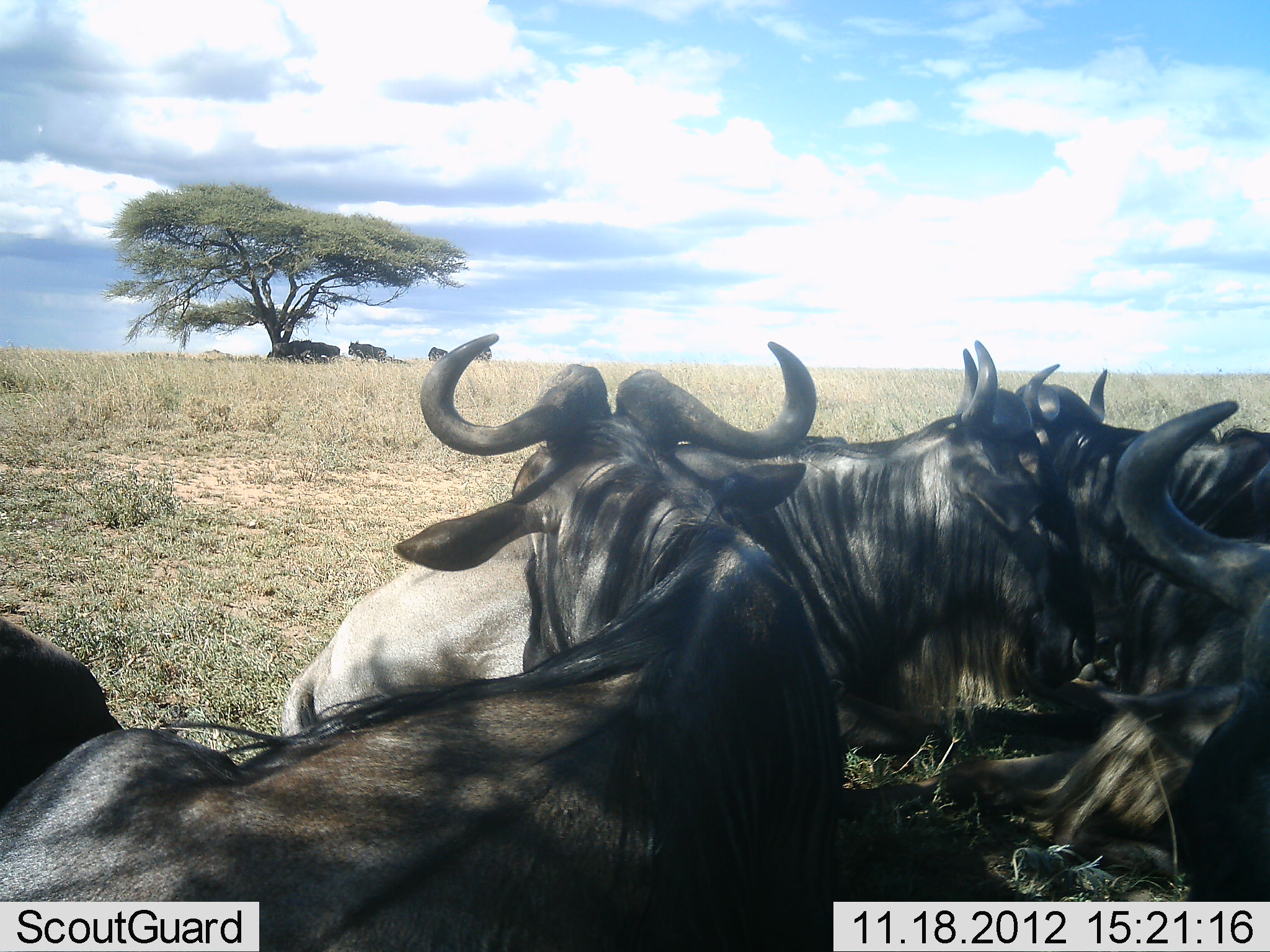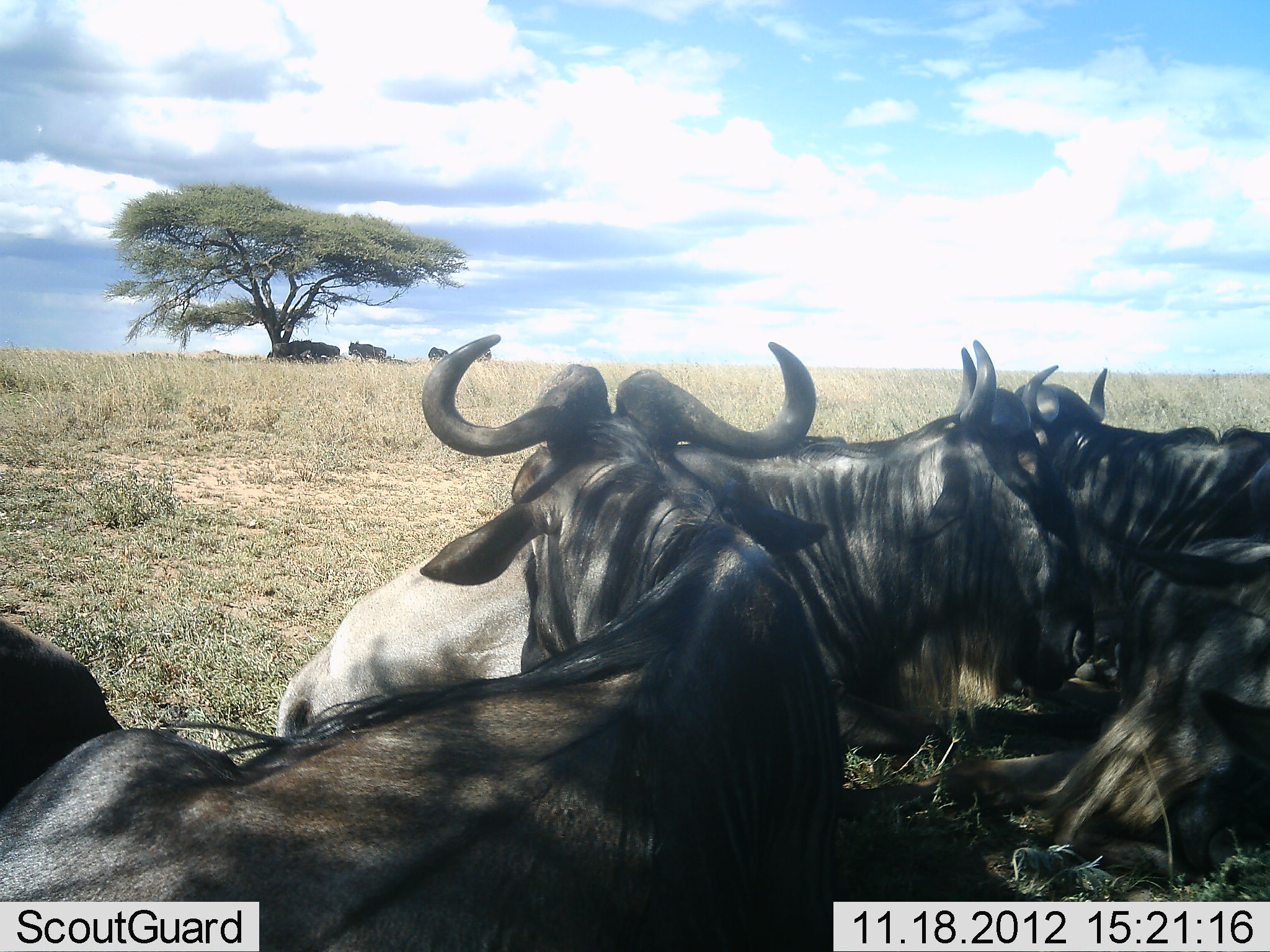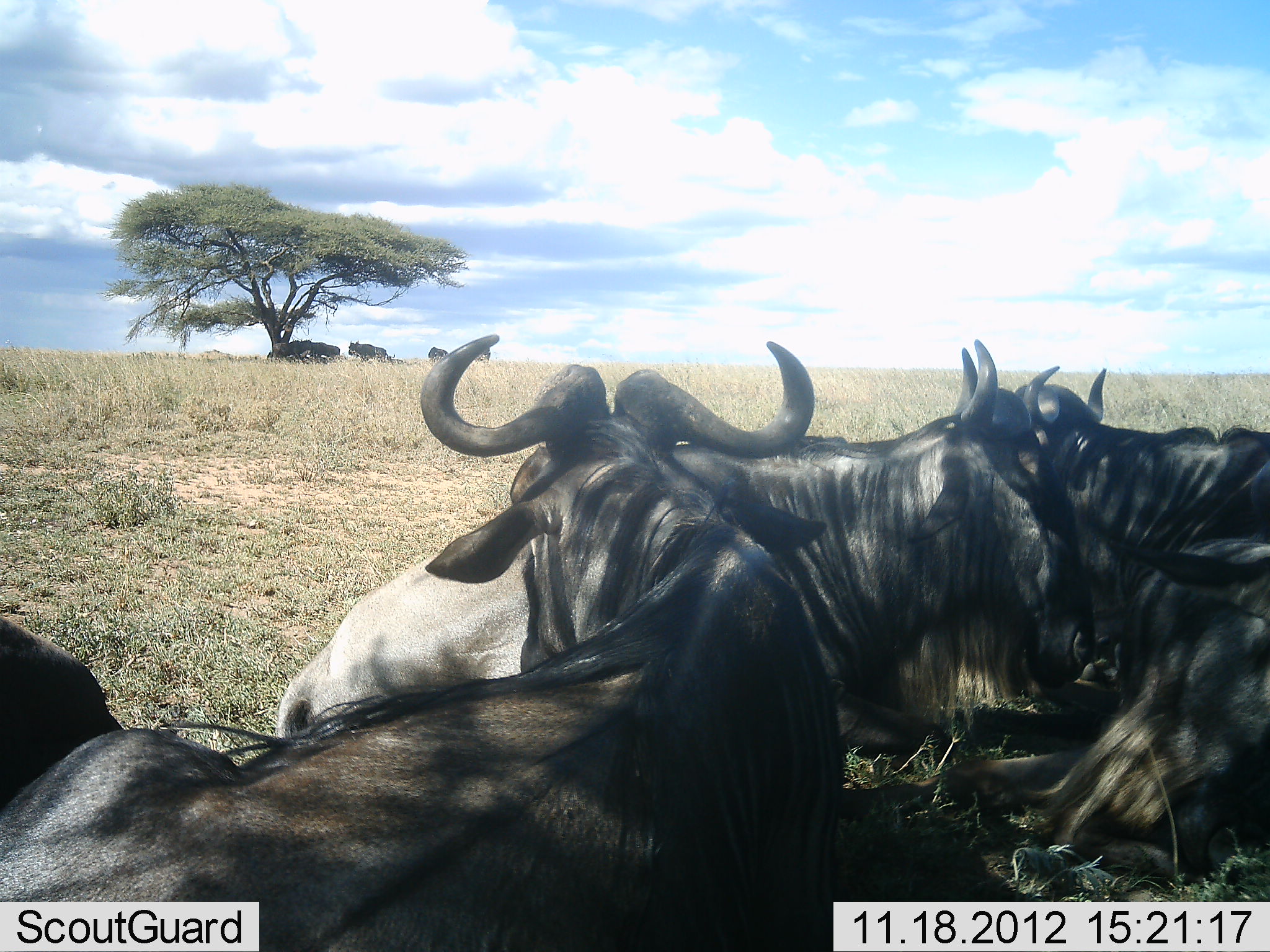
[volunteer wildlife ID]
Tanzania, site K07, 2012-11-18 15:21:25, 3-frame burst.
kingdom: Animalia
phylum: Chordata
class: Mammalia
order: Artiodactyla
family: Bovidae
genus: Connochaetes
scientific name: Connochaetes taurinus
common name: blue wildebeest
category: wildebeest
Wildebeest (blue wildebeest) (Connochaetes taurinus), count 8. Behavior (volunteer vote fractions): standing 20%, resting 100%, moving 0%, interacting 0%. Young present (vote fraction): 0%. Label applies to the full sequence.